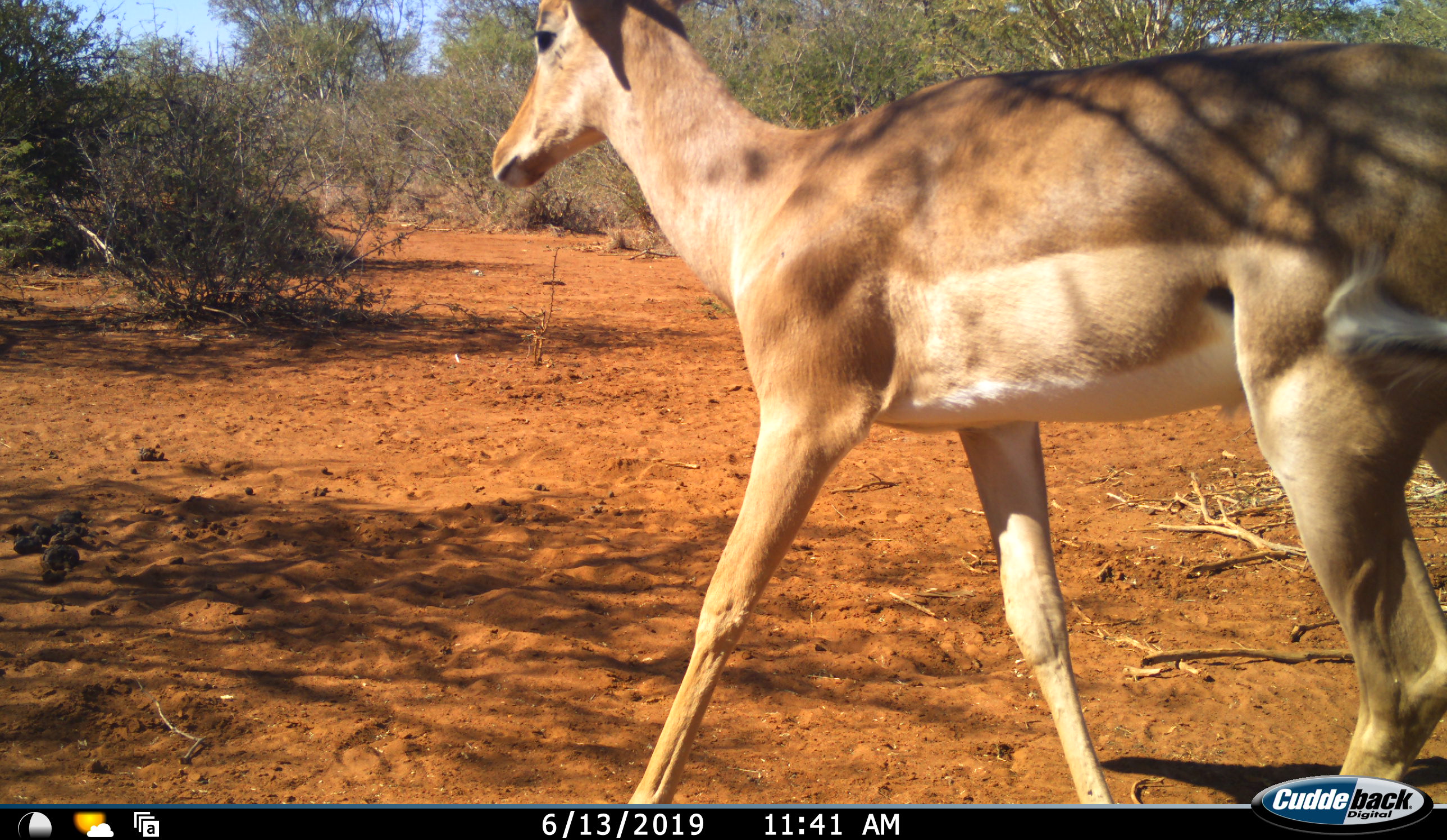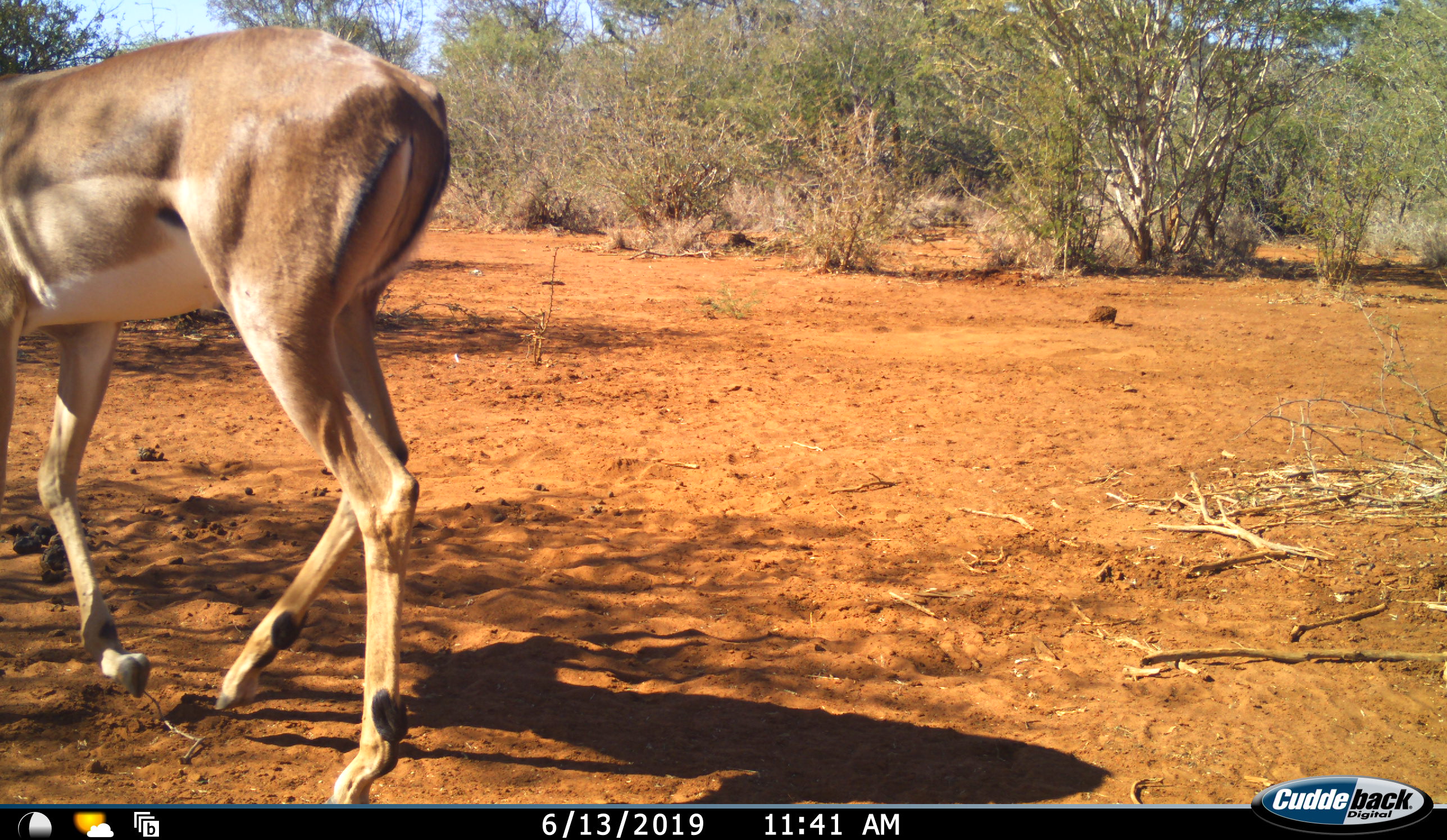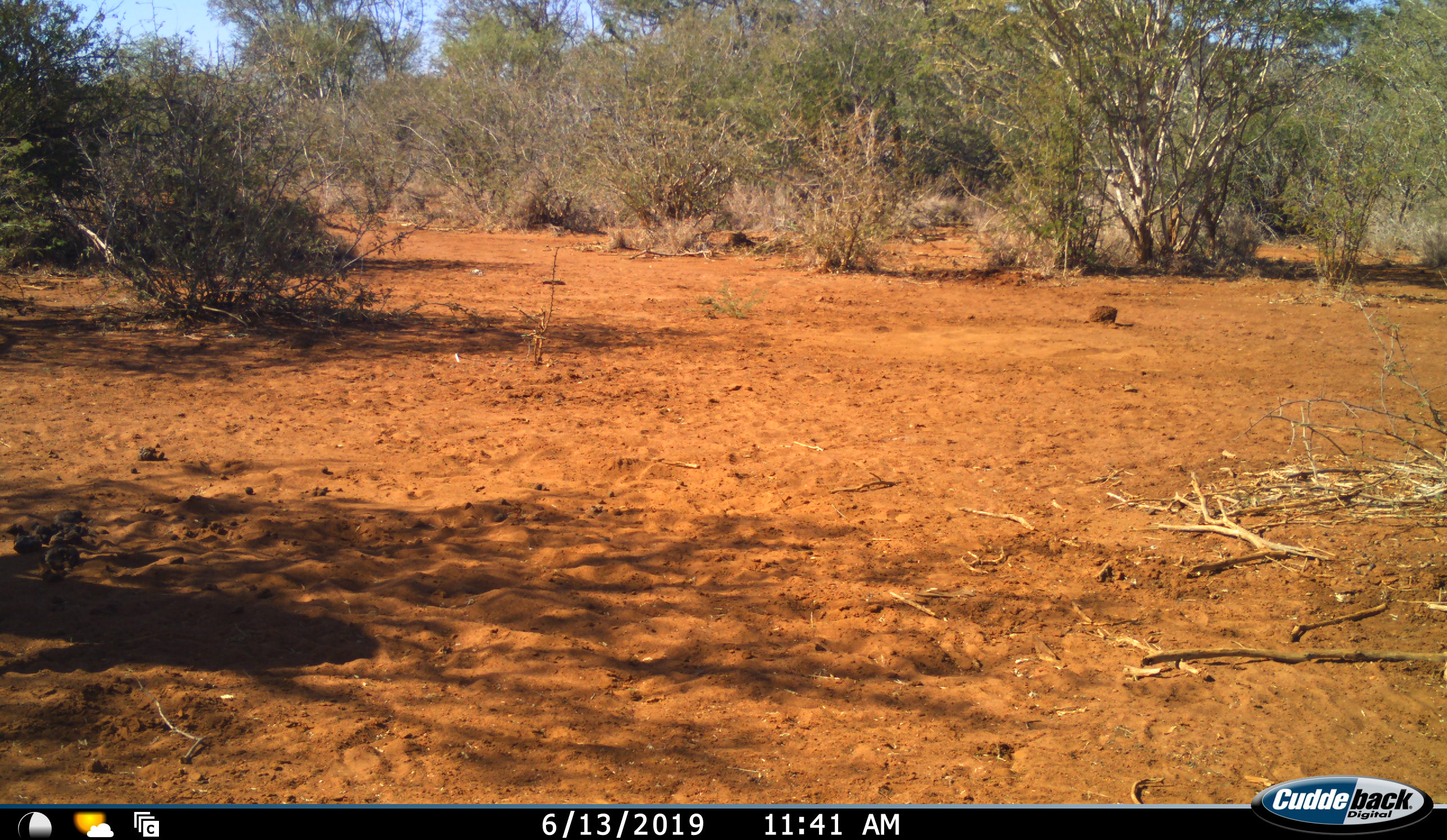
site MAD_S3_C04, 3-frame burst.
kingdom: Animalia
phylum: Chordata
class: Mammalia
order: Artiodactyla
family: Bovidae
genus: Aepyceros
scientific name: Aepyceros melampus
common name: impala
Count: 1.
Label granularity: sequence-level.